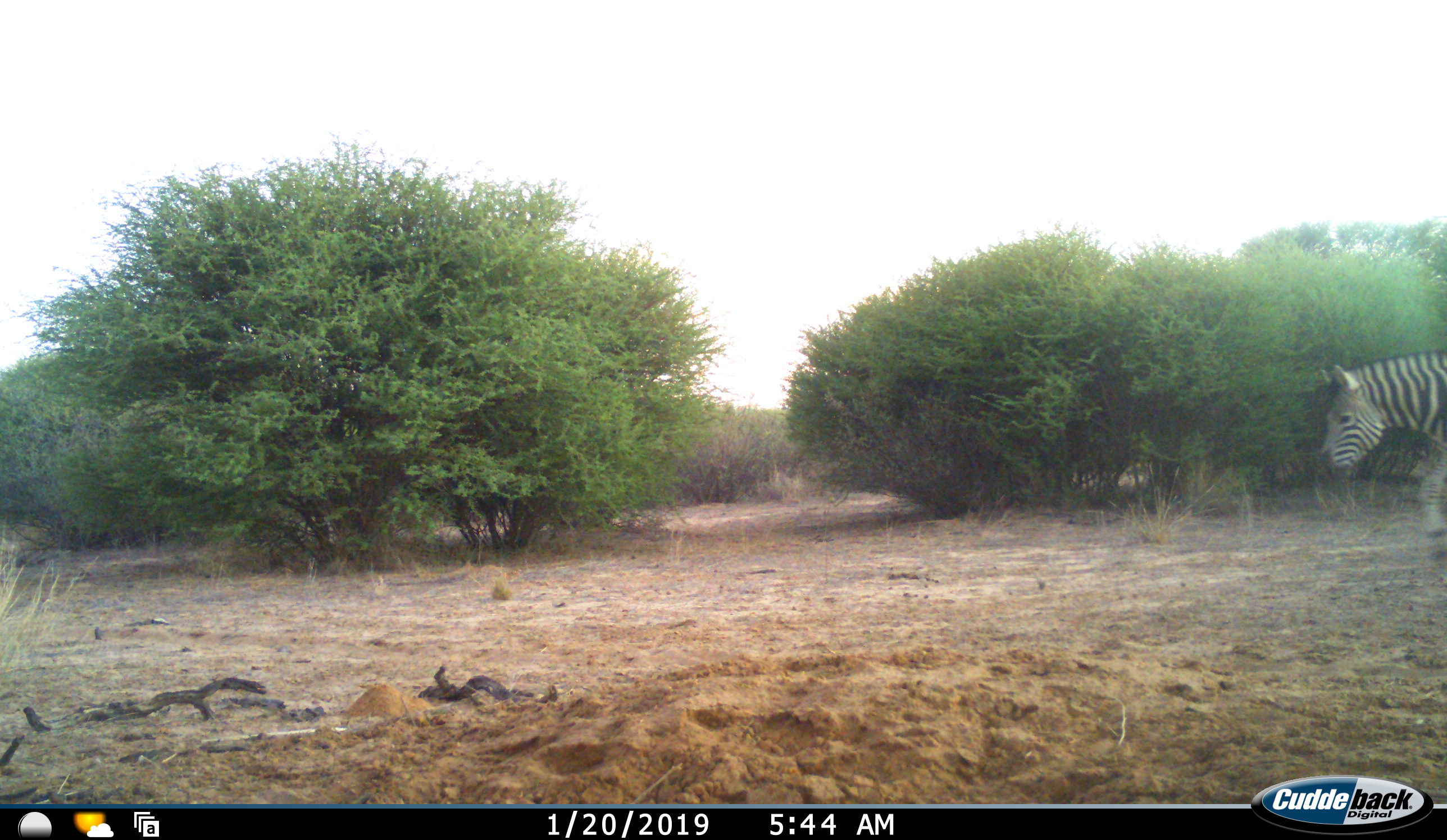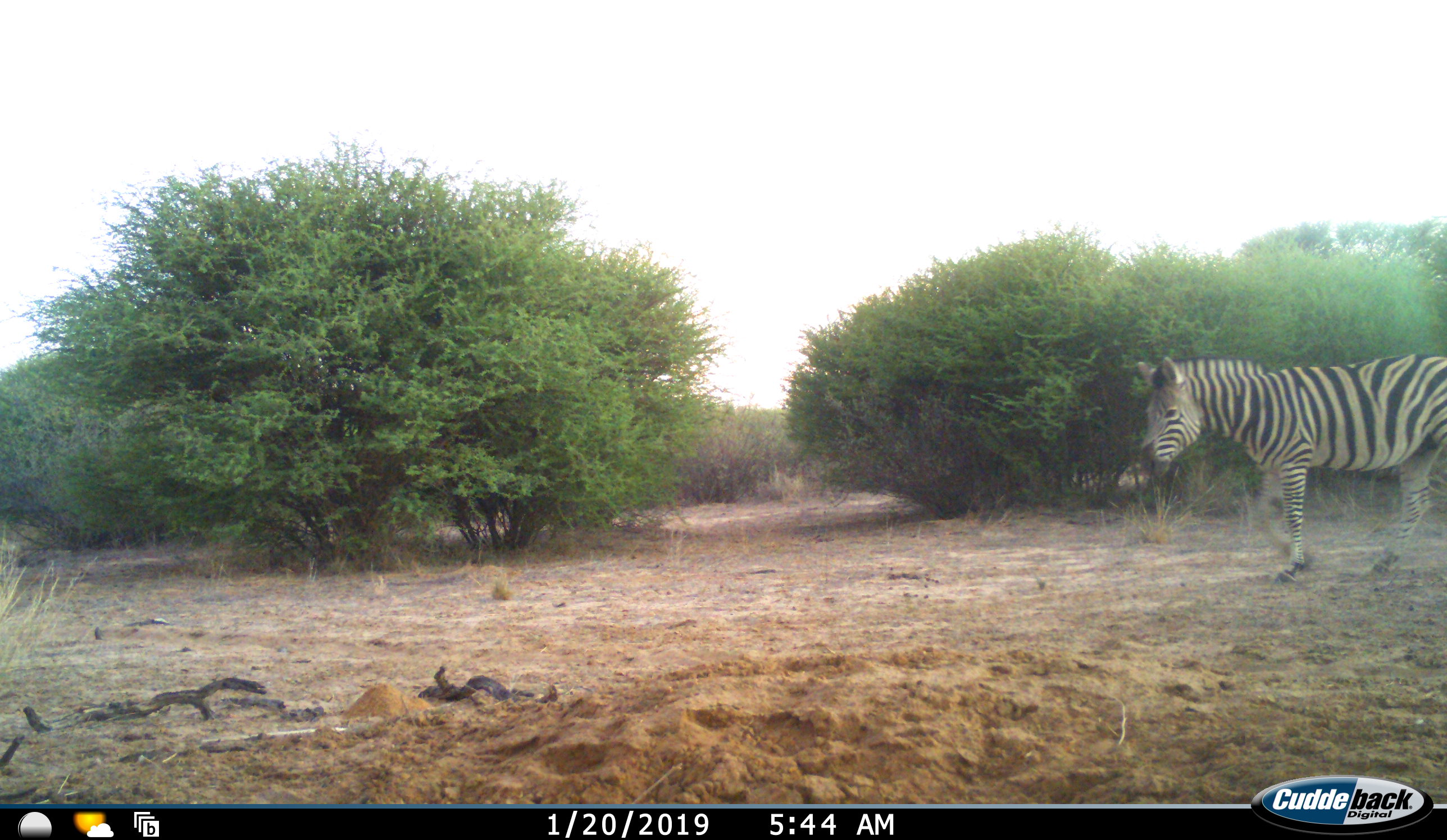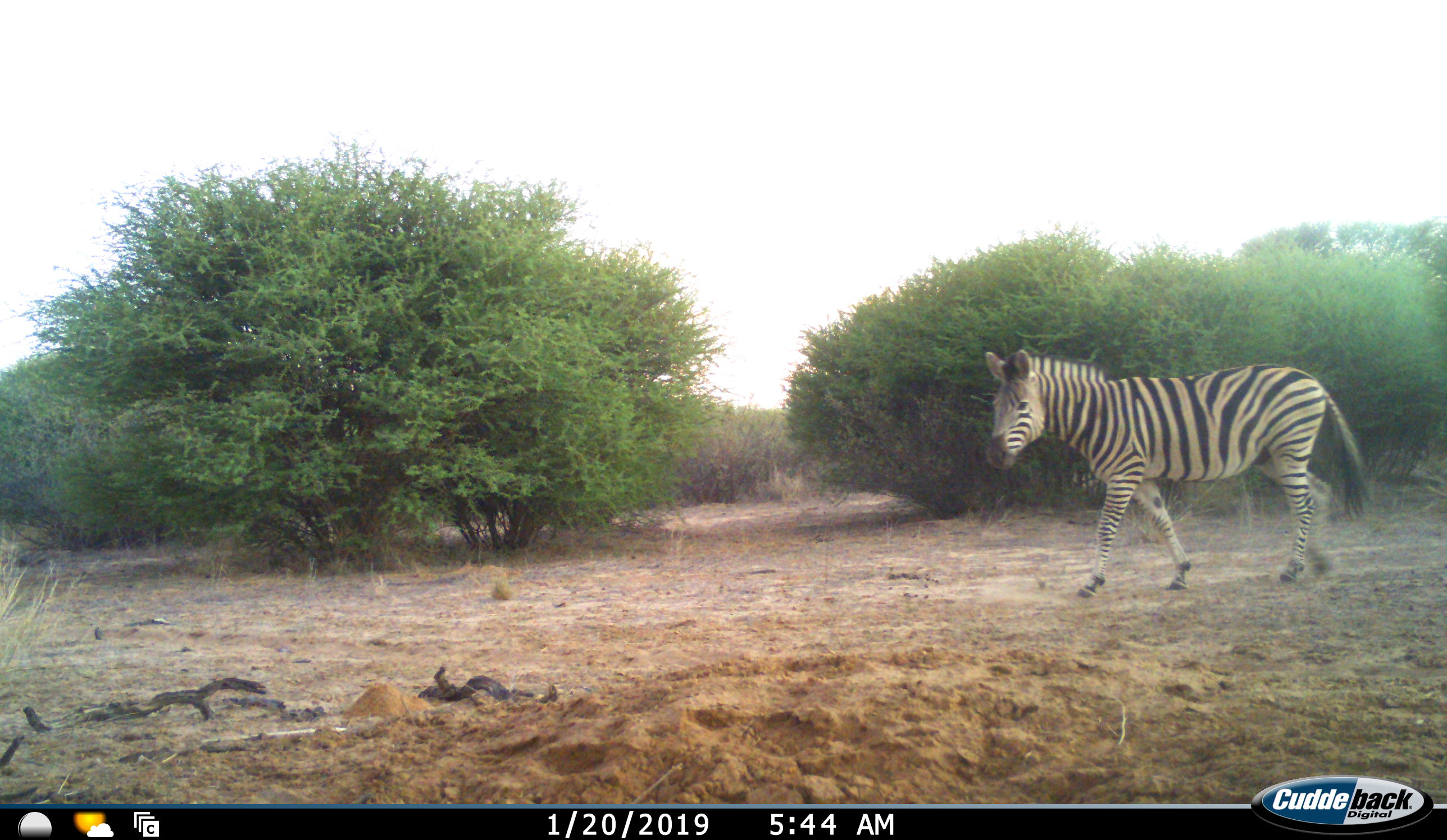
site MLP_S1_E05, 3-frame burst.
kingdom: Animalia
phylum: Chordata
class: Mammalia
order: Perissodactyla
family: Equidae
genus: Equus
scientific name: Equus quagga burchellii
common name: burchell's zebra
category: zebraburchells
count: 1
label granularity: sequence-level